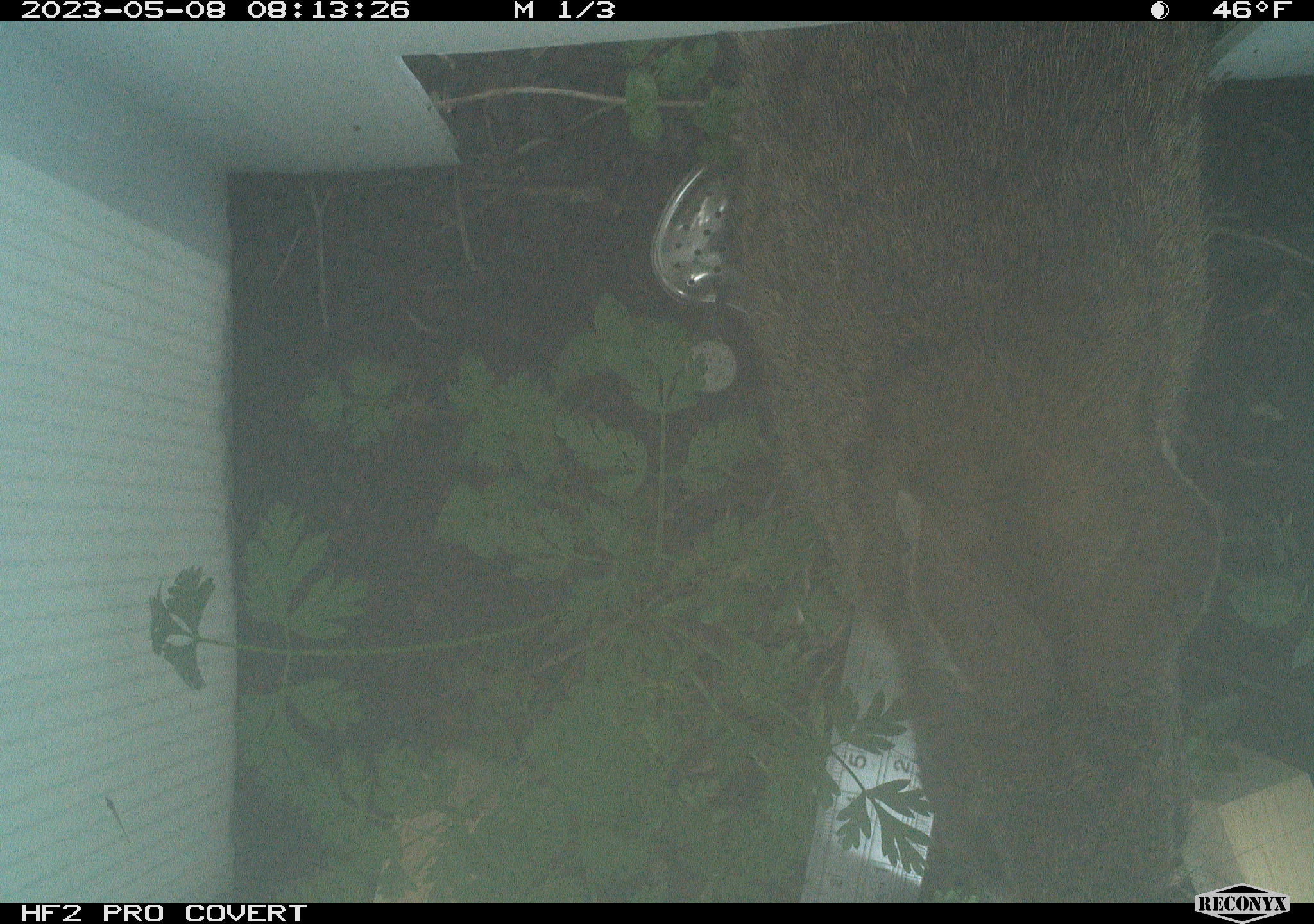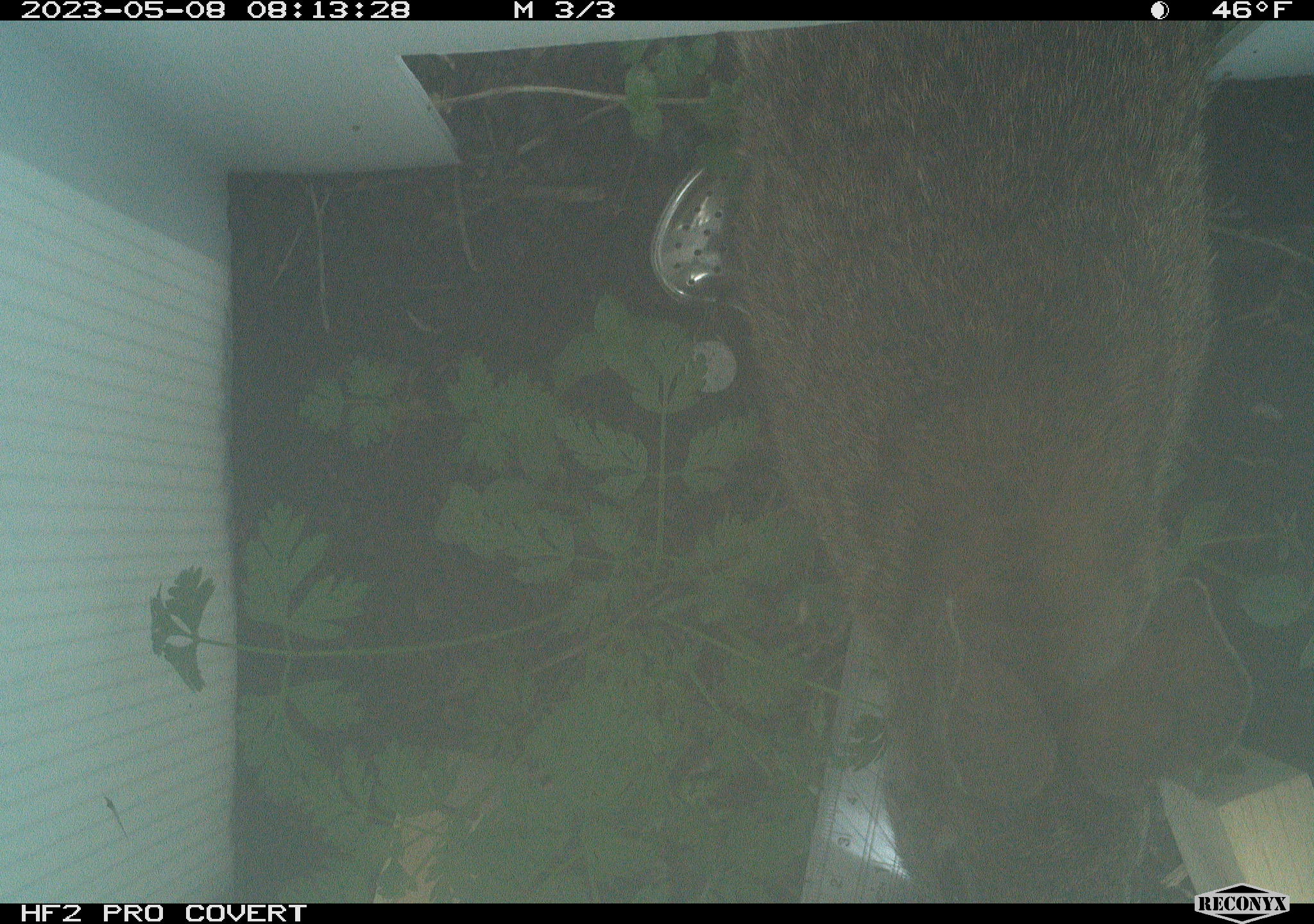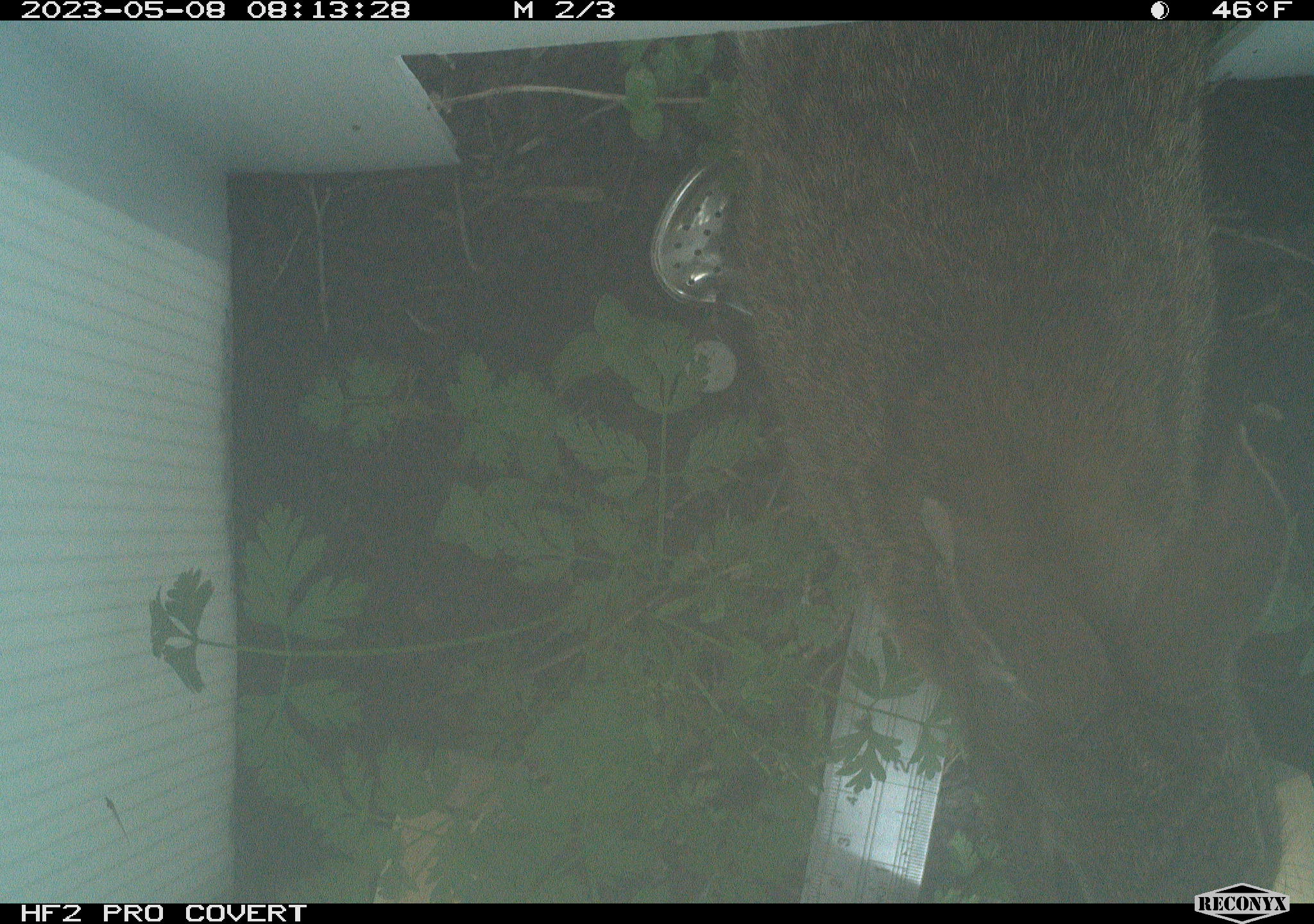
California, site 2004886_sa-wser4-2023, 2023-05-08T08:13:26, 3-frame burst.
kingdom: Animalia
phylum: Chordata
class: Mammalia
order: Lagomorpha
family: Leporidae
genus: Sylvilagus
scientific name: Sylvilagus bachmani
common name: brush rabbit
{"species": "brush rabbit (Sylvilagus bachmani)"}